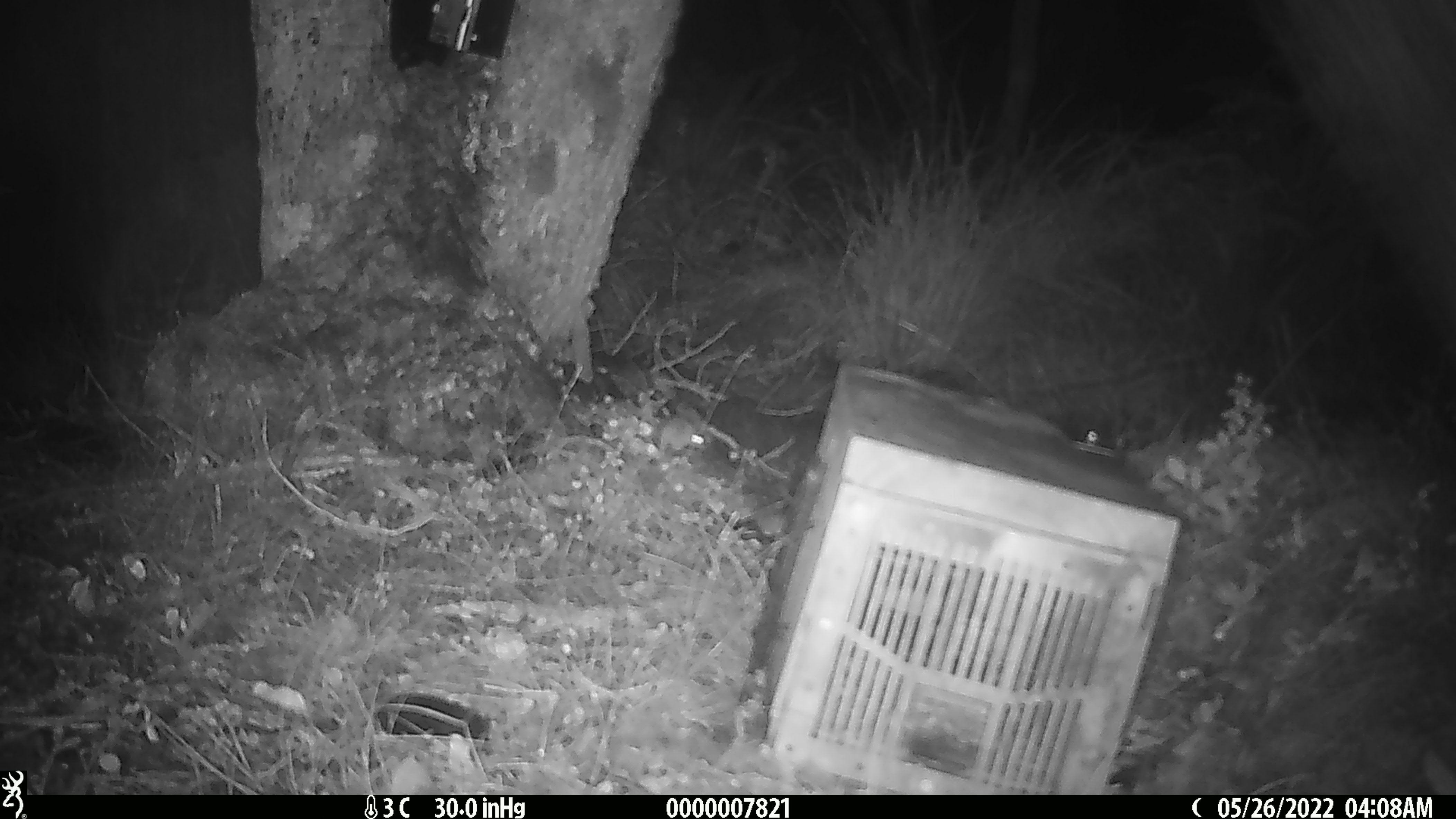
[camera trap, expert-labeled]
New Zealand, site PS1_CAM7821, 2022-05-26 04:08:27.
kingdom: Animalia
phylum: Chordata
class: Mammalia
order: Rodentia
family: Muridae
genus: Mus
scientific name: Mus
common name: mouse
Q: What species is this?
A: Mouse (Mus).